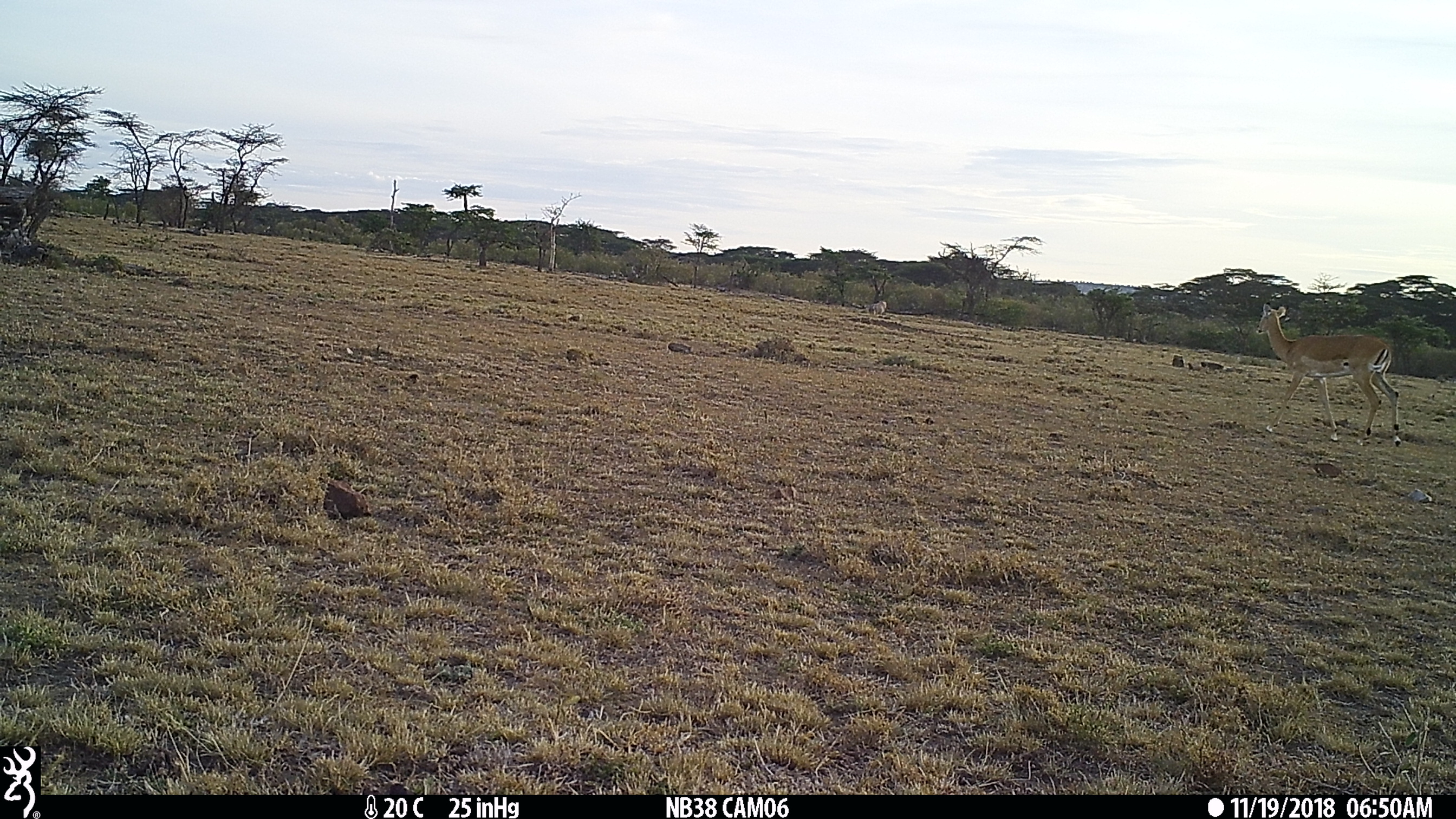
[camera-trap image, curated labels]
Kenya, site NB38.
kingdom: Animalia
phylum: Chordata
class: Mammalia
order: Artiodactyla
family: Bovidae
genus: Aepyceros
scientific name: Aepyceros melampus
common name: impala